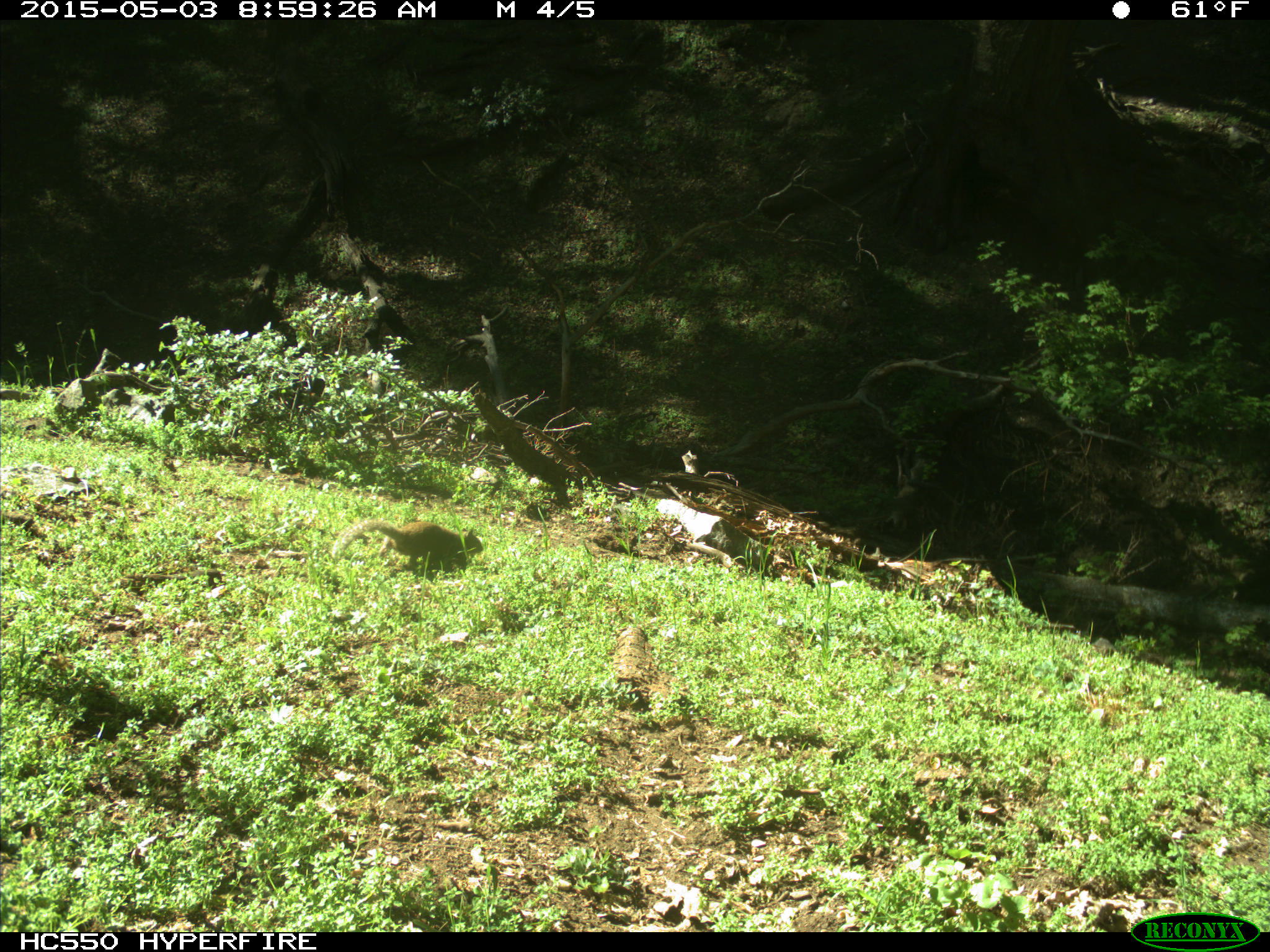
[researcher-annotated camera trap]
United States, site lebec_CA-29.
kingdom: Animalia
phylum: Chordata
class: Mammalia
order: Rodentia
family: Sciuridae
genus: Otospermophilus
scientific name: Otospermophilus beecheyi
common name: california ground squirrel